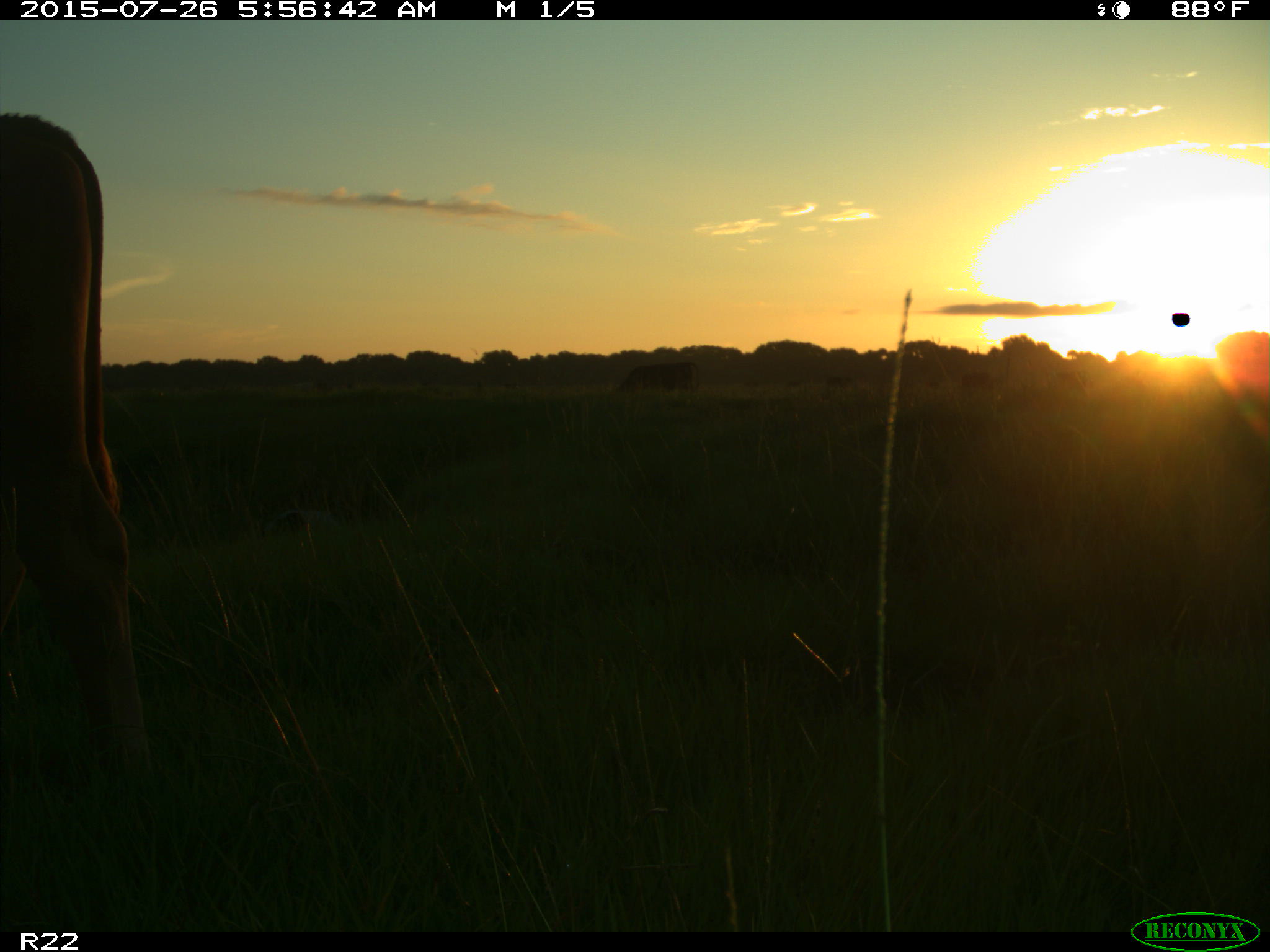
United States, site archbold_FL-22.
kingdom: Animalia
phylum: Chordata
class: Mammalia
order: Artiodactyla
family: Bovidae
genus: Bos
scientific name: Bos taurus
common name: domestic cow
Bos taurus (domestic cow).